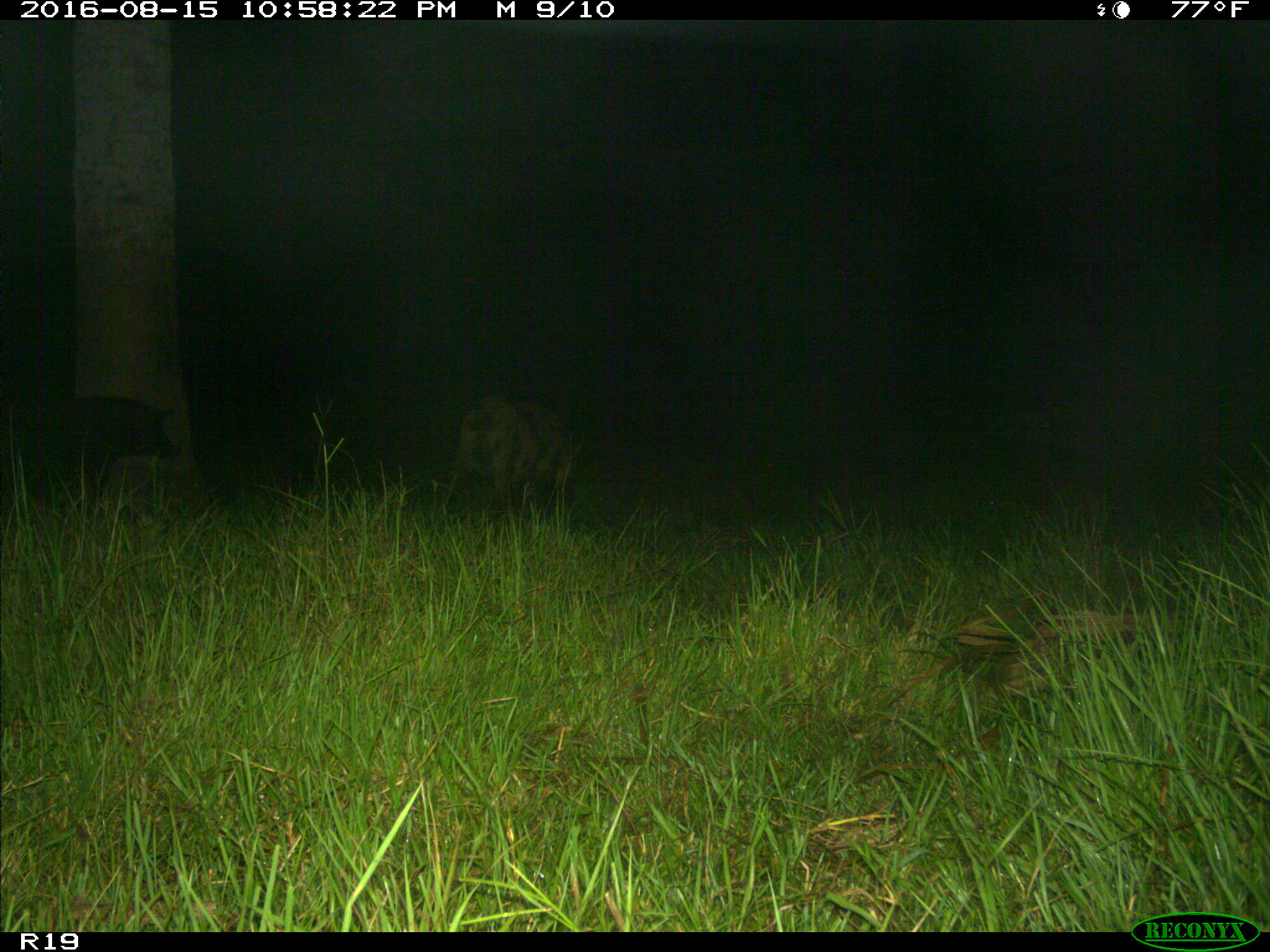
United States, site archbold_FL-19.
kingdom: Animalia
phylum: Chordata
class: Mammalia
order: Artiodactyla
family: Suidae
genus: Sus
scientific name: Sus scrofa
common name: wild boar